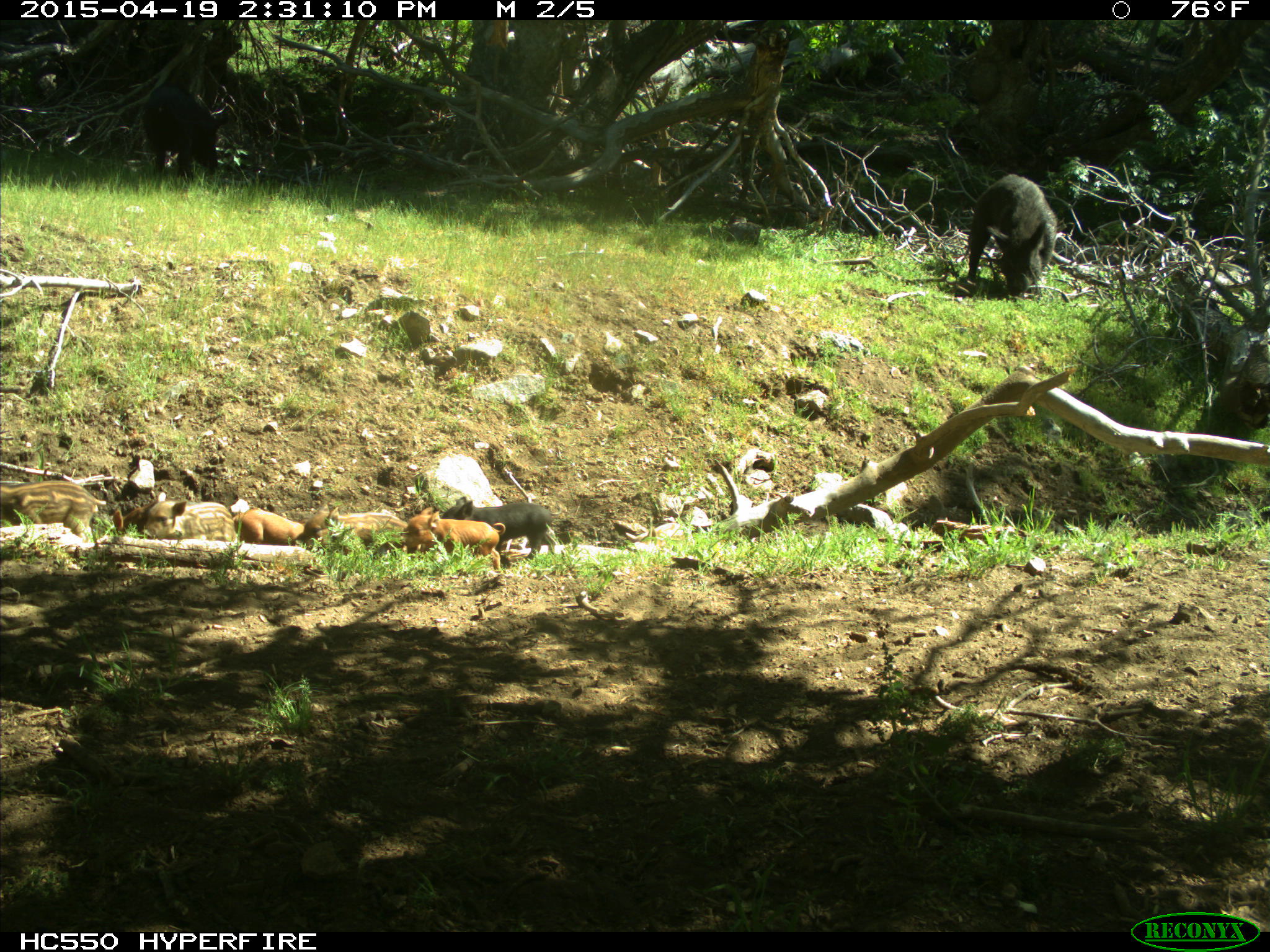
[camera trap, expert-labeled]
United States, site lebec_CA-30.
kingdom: Animalia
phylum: Chordata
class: Mammalia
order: Artiodactyla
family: Suidae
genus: Sus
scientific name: Sus scrofa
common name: wild boar